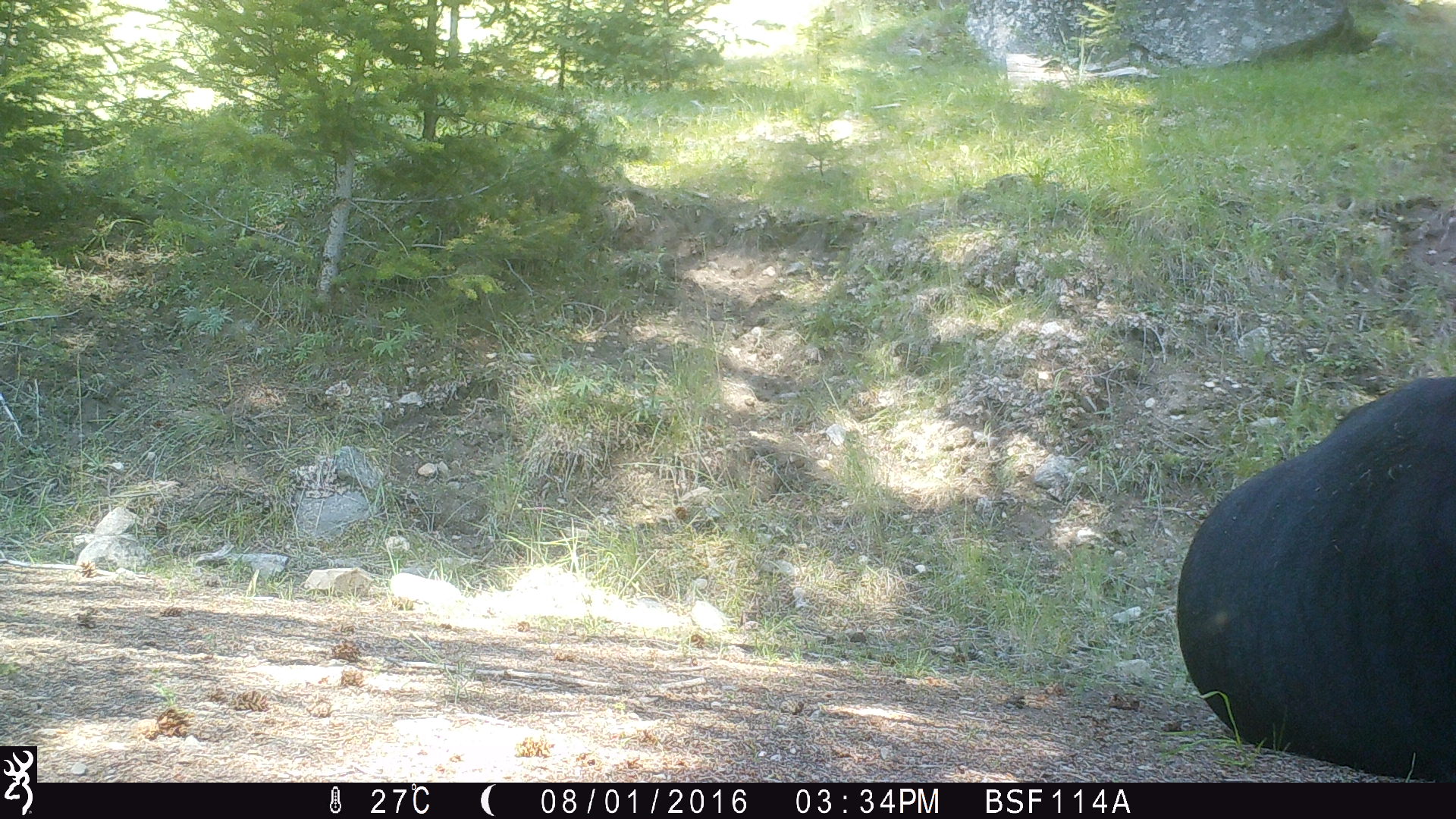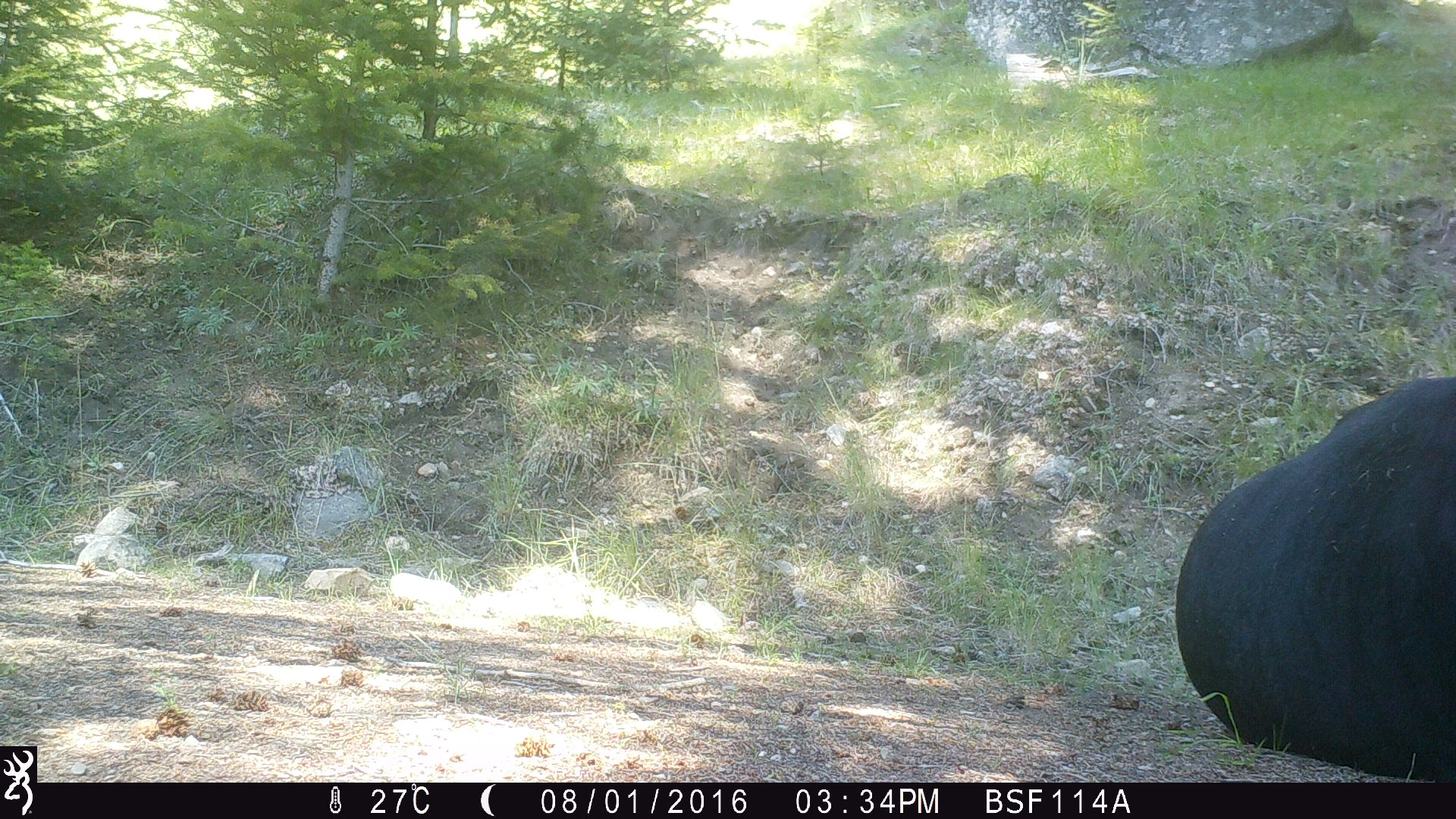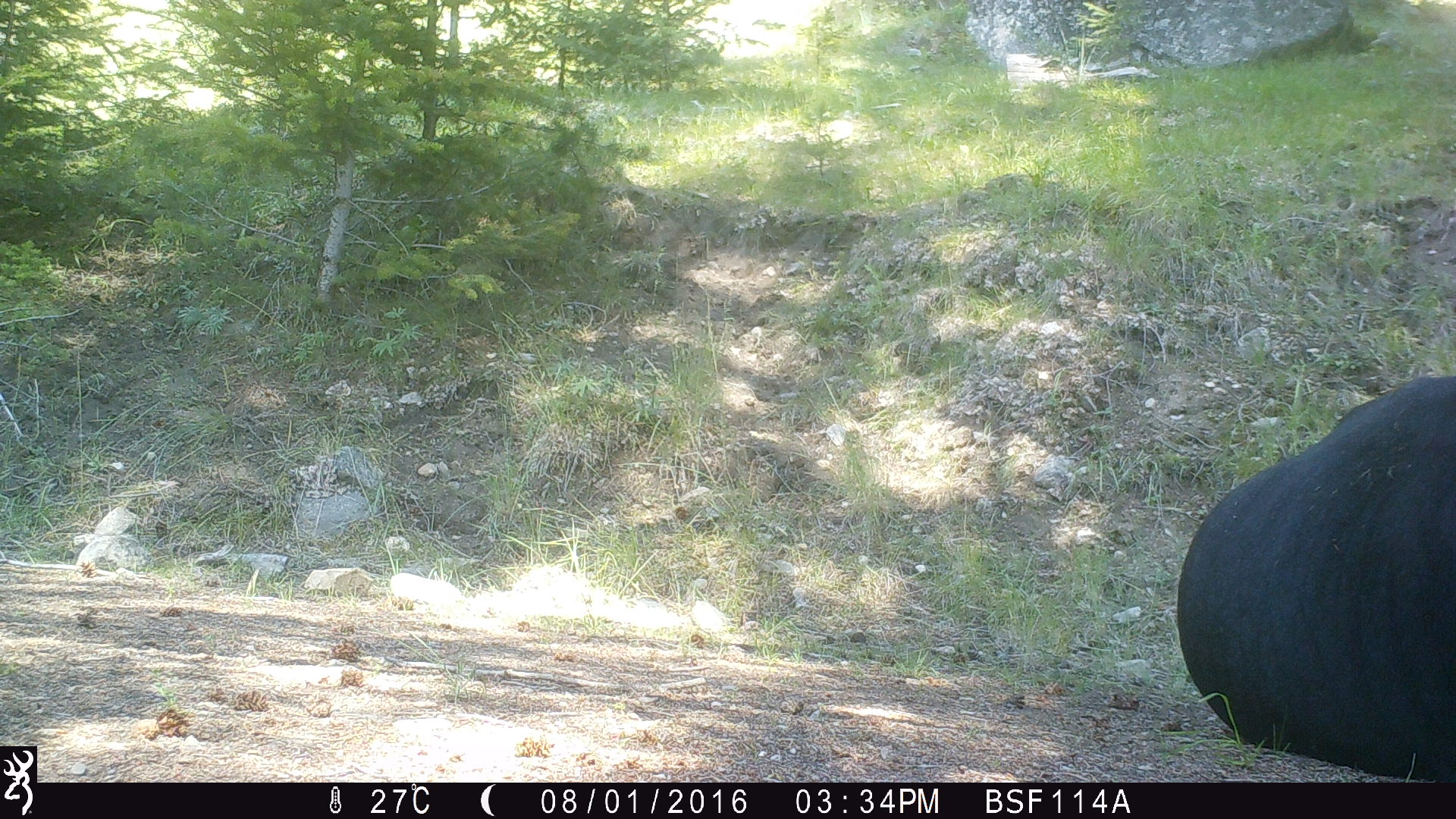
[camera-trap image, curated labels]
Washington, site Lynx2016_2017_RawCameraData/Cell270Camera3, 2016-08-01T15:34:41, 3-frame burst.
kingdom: Animalia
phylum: Chordata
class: Mammalia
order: Artiodactyla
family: Bovidae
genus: Bos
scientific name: Bos taurus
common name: domestic cattle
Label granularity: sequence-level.